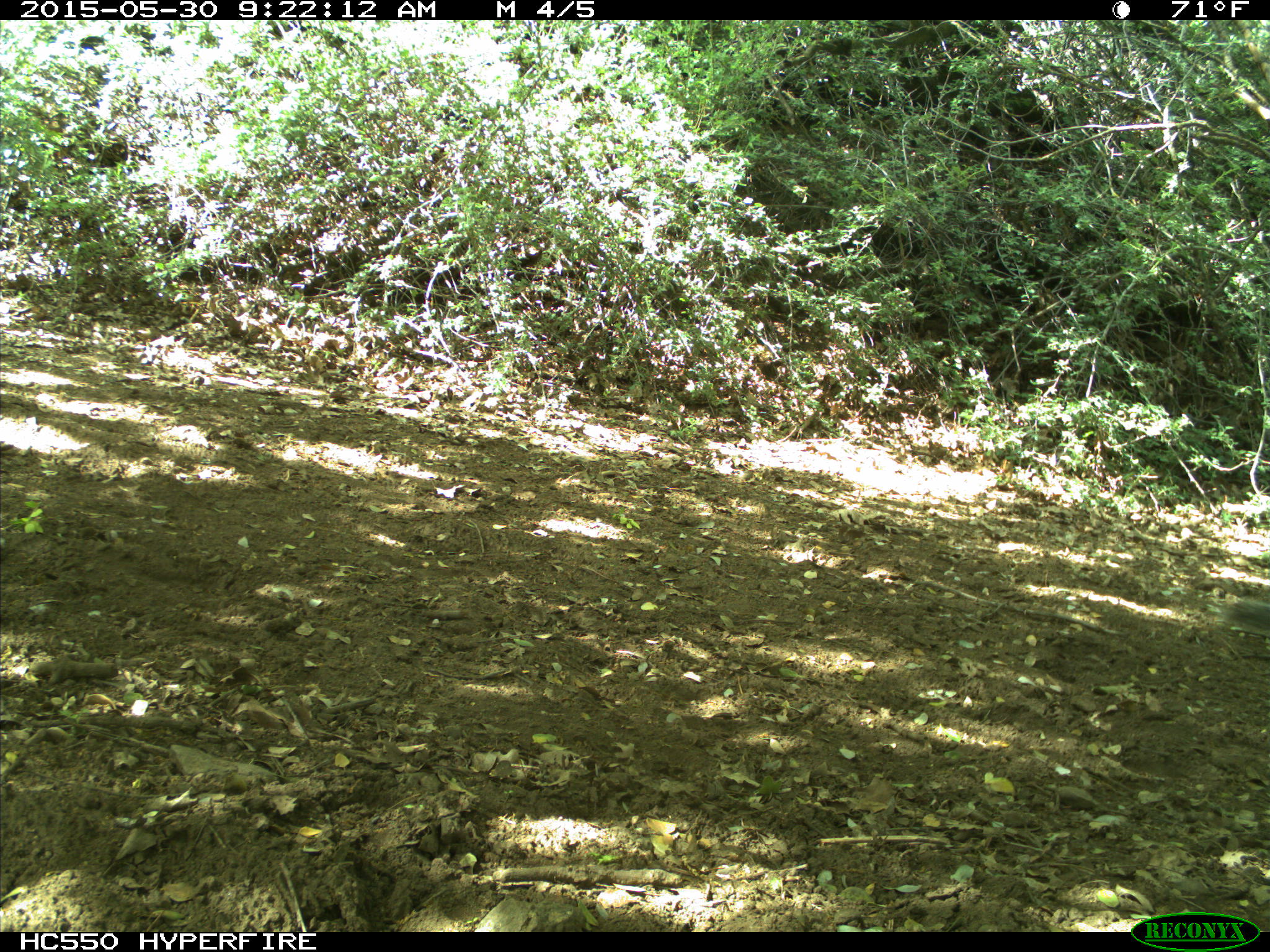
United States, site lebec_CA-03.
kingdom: Animalia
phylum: Chordata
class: Mammalia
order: Rodentia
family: Sciuridae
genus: Sciurus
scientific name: Sciurus carolinensis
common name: eastern gray squirrel